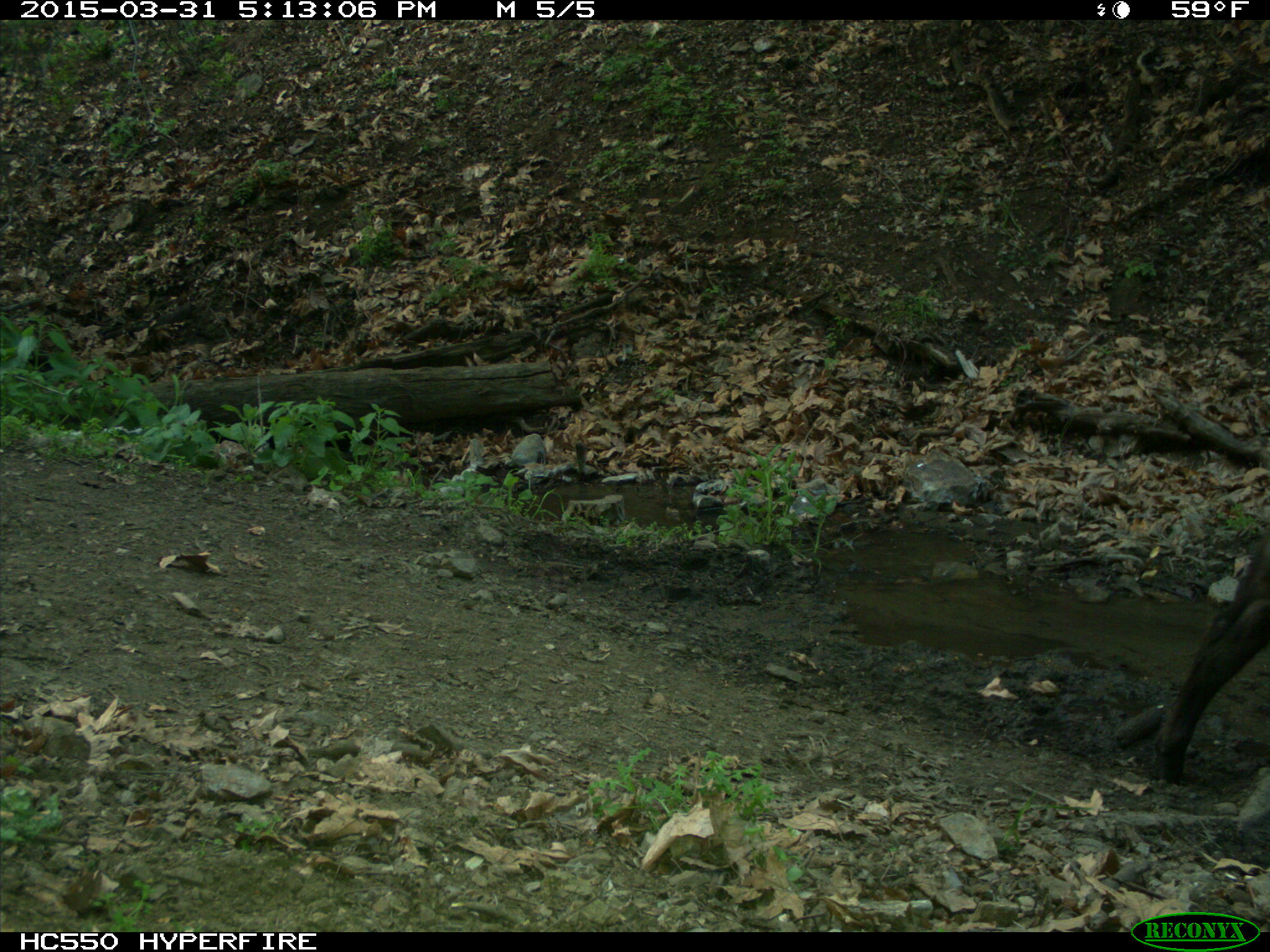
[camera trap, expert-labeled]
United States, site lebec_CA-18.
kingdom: Animalia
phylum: Chordata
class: Mammalia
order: Artiodactyla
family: Bovidae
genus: Bos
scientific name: Bos taurus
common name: domestic cow